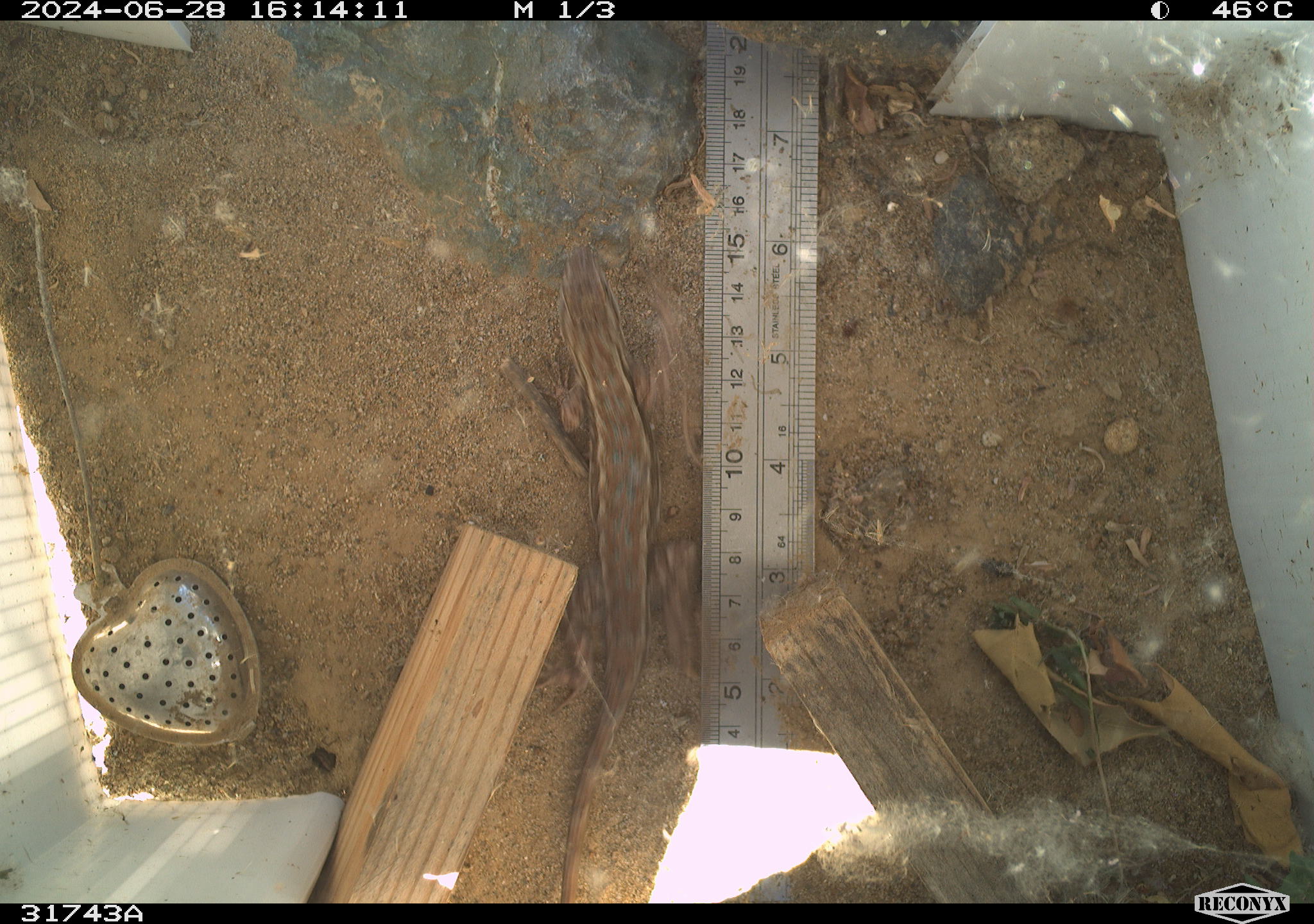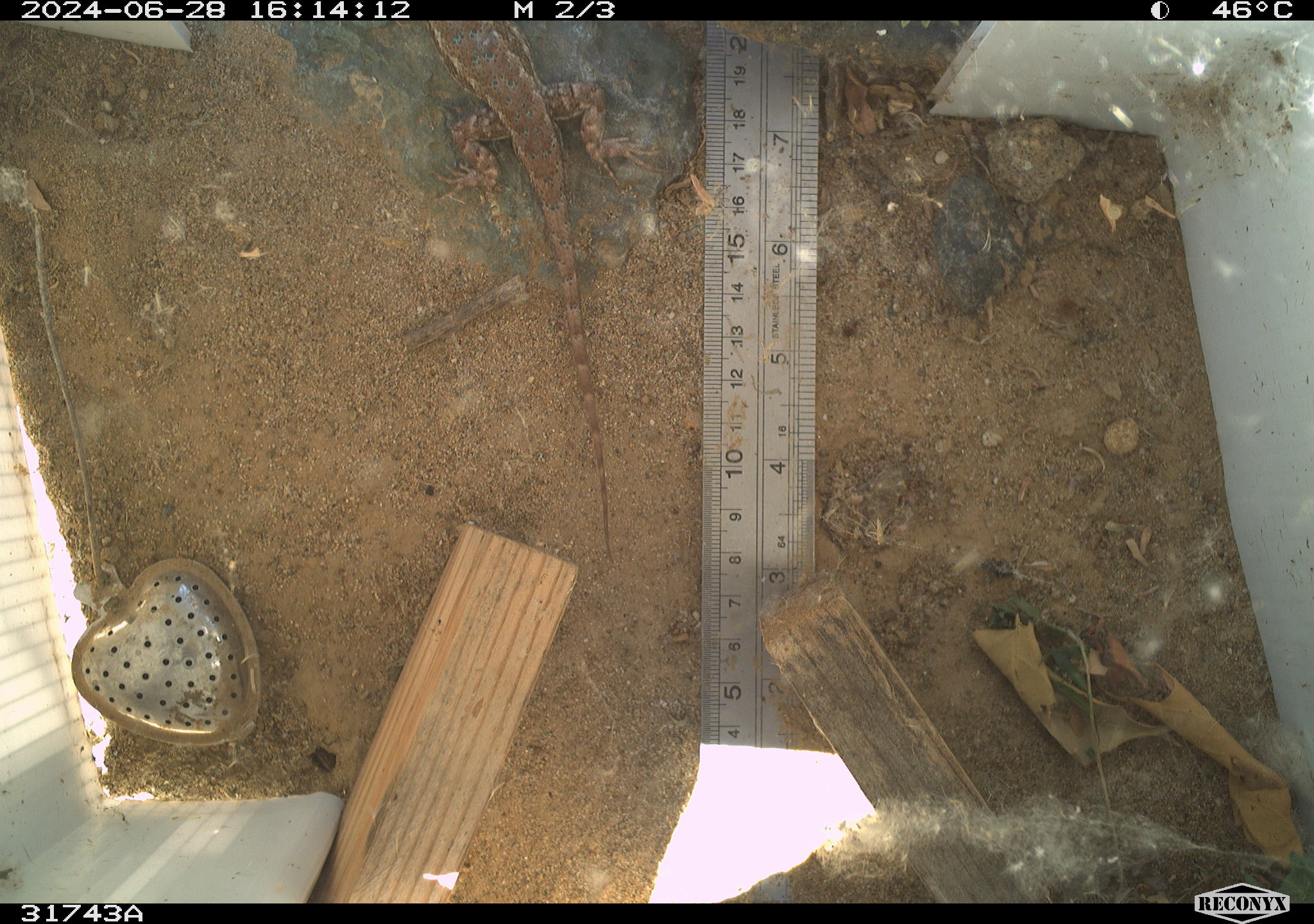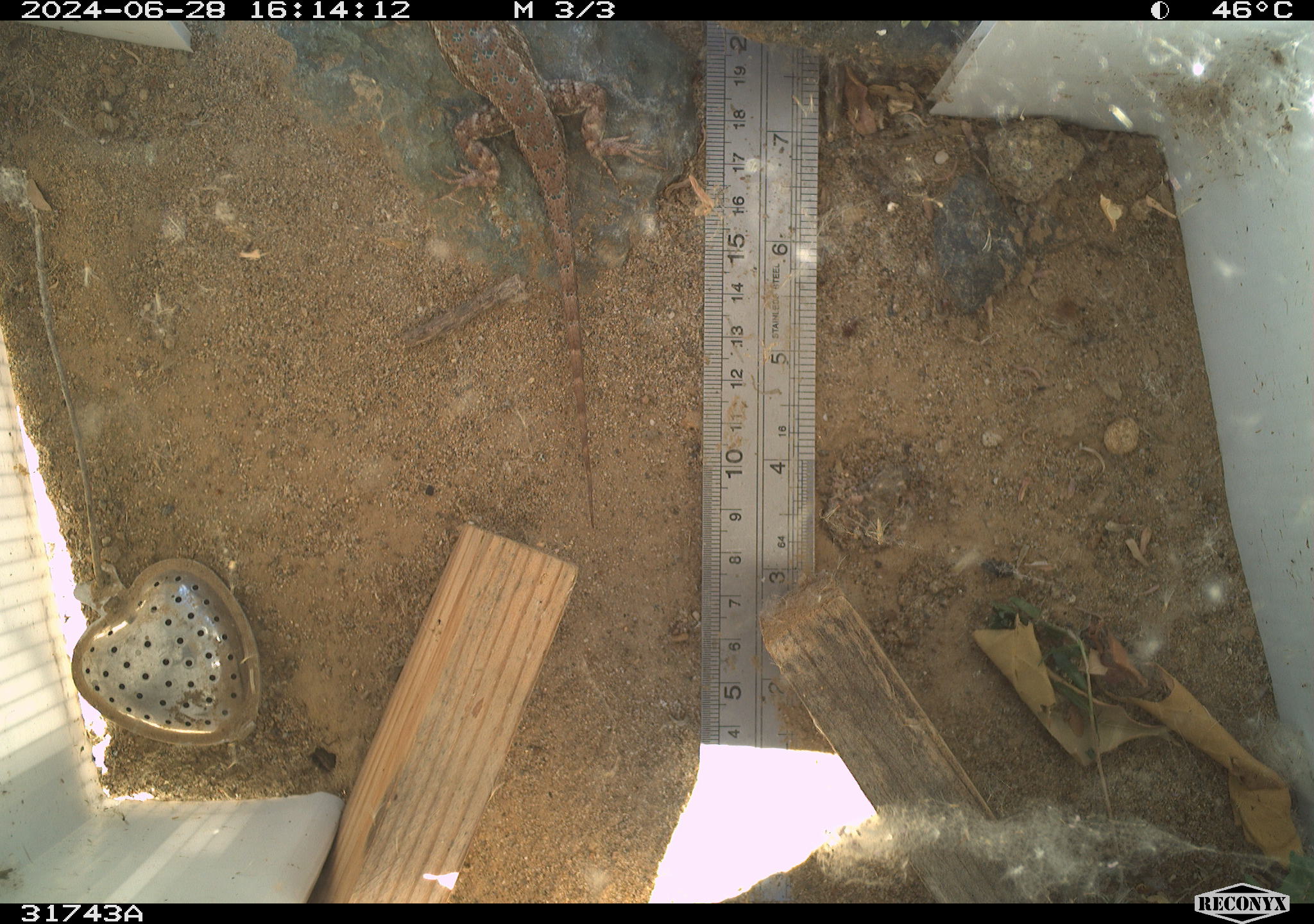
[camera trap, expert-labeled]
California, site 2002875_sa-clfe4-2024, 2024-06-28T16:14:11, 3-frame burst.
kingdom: Animalia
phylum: Chordata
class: Reptilia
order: Squamata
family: Phrynosomatidae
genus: Sceloporus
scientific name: Sceloporus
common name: spiny lizards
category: sceloporus species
Sceloporus species (spiny lizards) (Sceloporus).